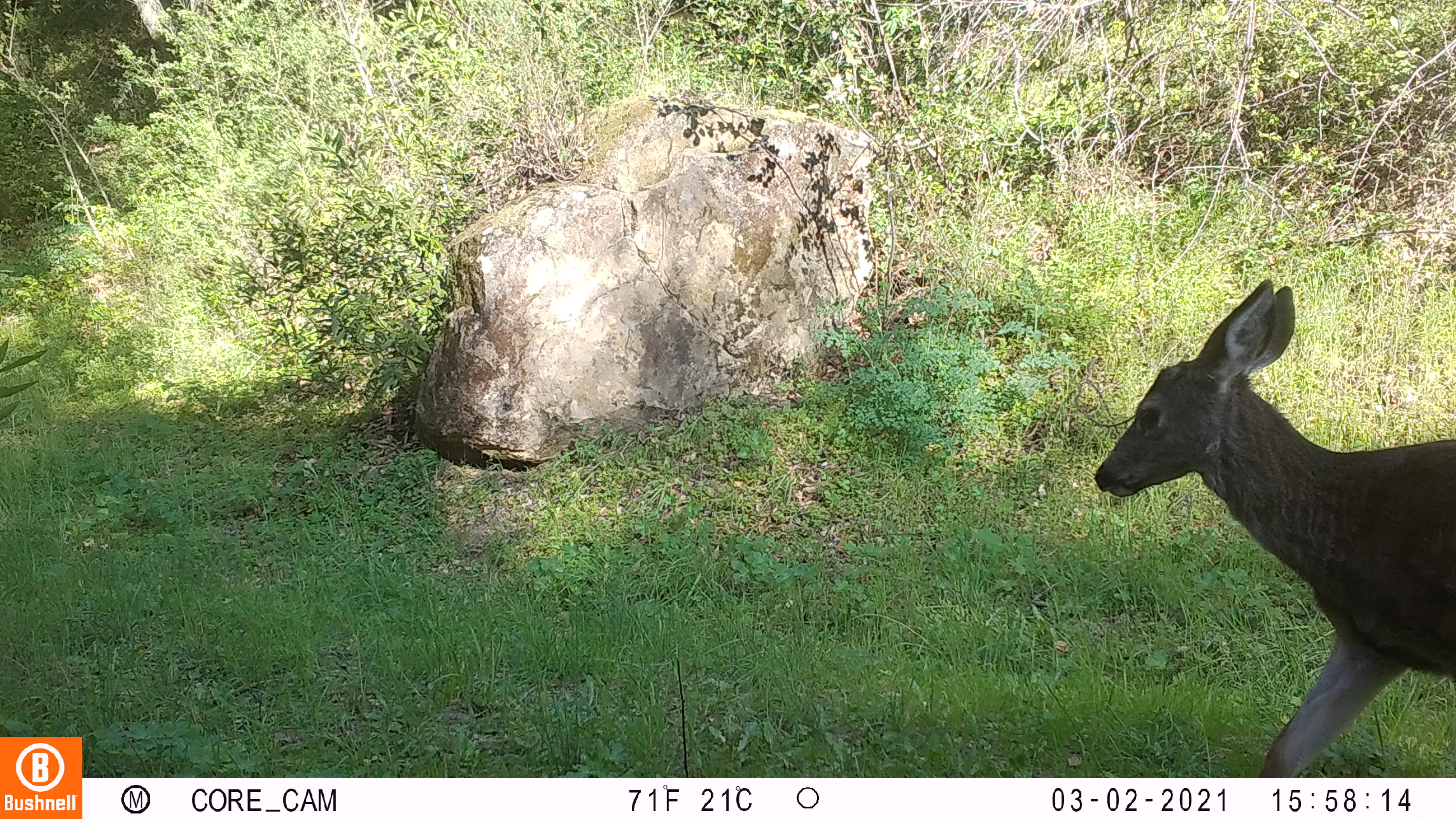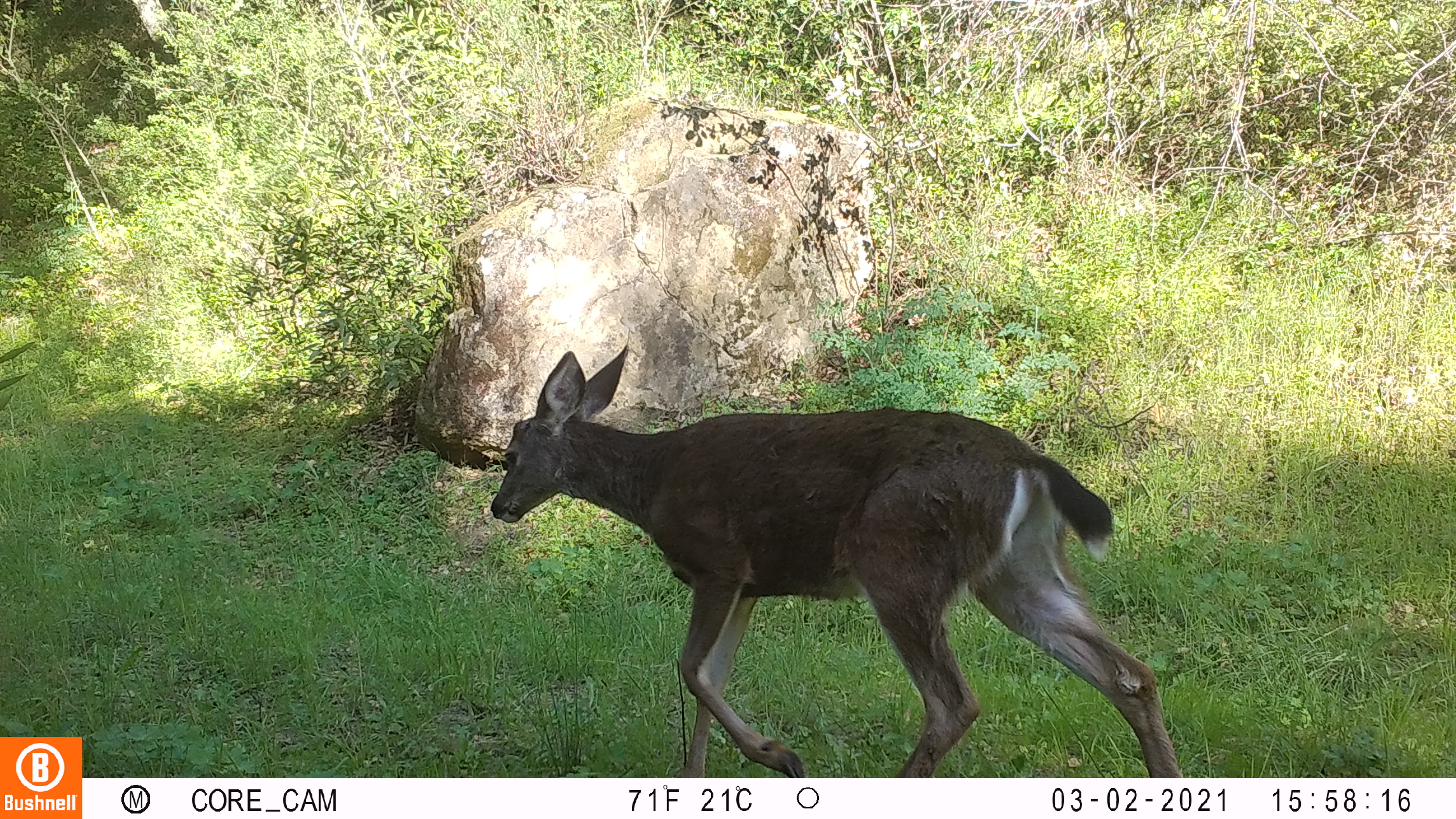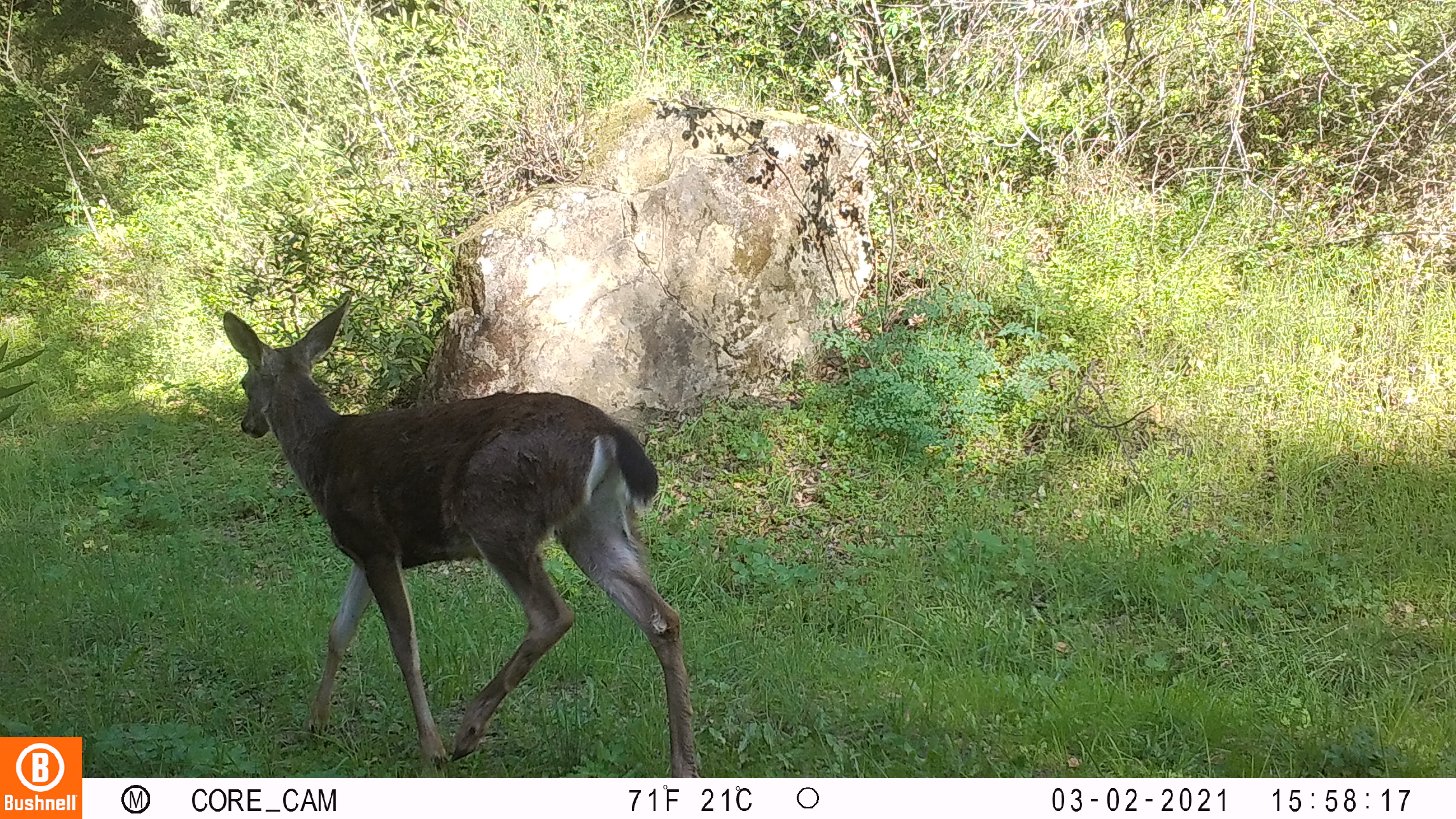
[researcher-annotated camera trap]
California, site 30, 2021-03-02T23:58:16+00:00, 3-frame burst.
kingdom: Animalia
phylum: Chordata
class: Mammalia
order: Artiodactyla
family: Cervidae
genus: Odocoileus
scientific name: Odocoileus hemionus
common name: mule deer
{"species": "mule deer (Odocoileus hemionus)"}